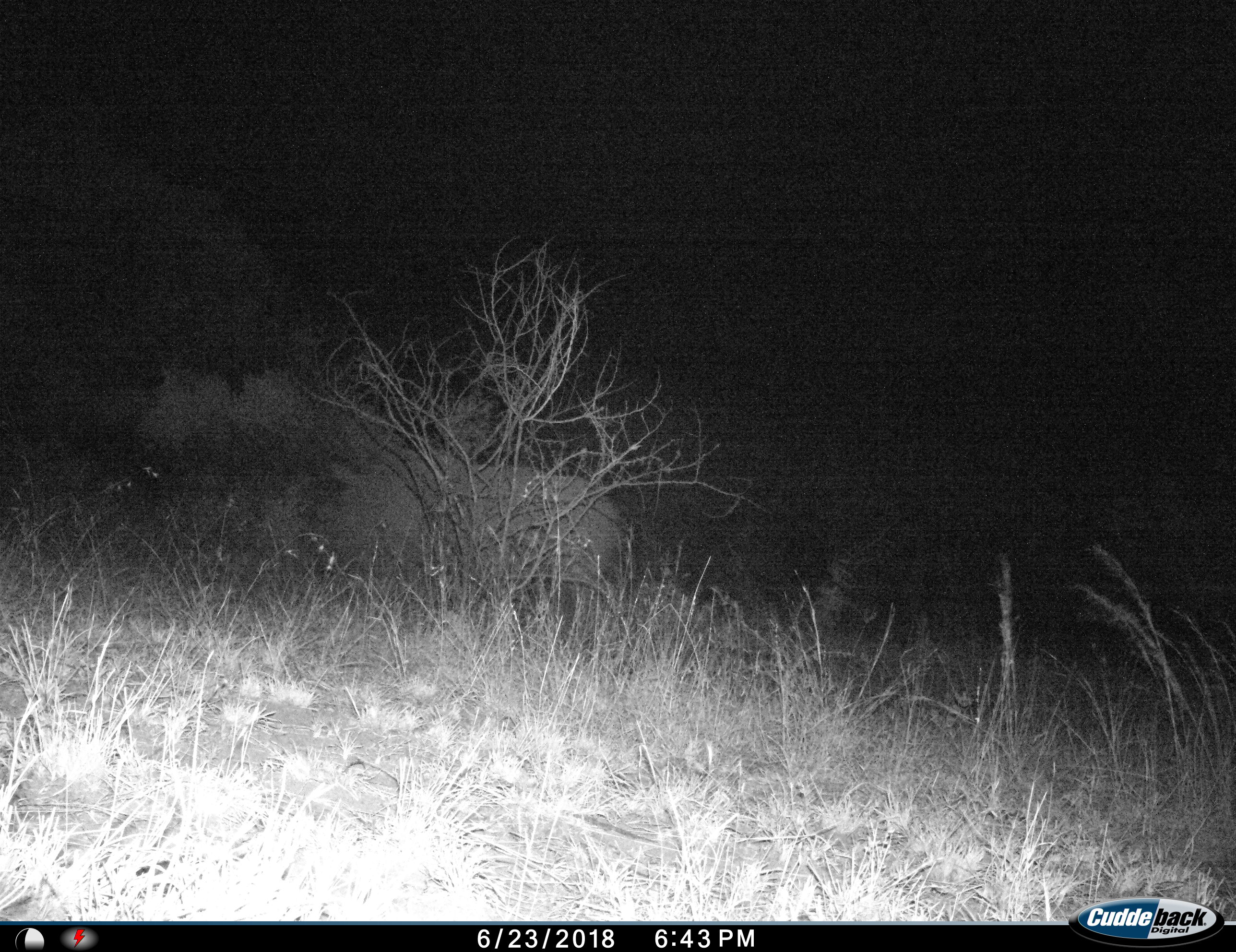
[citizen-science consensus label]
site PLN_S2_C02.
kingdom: Animalia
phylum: Chordata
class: Mammalia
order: Perissodactyla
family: Rhinocerotidae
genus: Ceratotherium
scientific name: Ceratotherium simum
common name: white rhinoceros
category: rhinoceroswhite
Rhinoceroswhite (white rhinoceros) (Ceratotherium simum), count 1. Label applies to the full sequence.